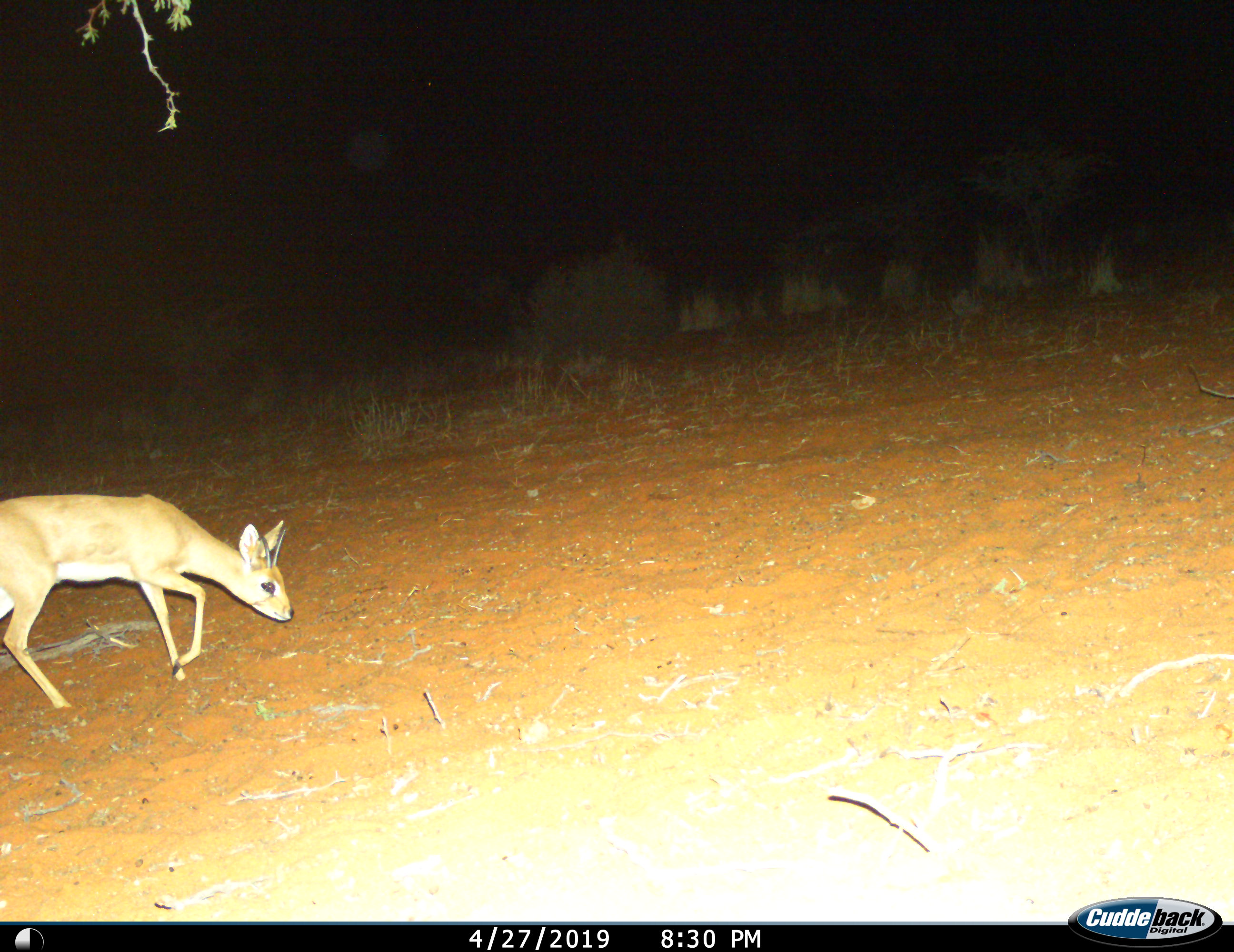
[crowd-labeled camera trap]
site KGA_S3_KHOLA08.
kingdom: Animalia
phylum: Chordata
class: Mammalia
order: Artiodactyla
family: Bovidae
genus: Raphicerus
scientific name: Raphicerus campestris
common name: steenbok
Steenbok (Raphicerus campestris), count 1. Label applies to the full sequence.